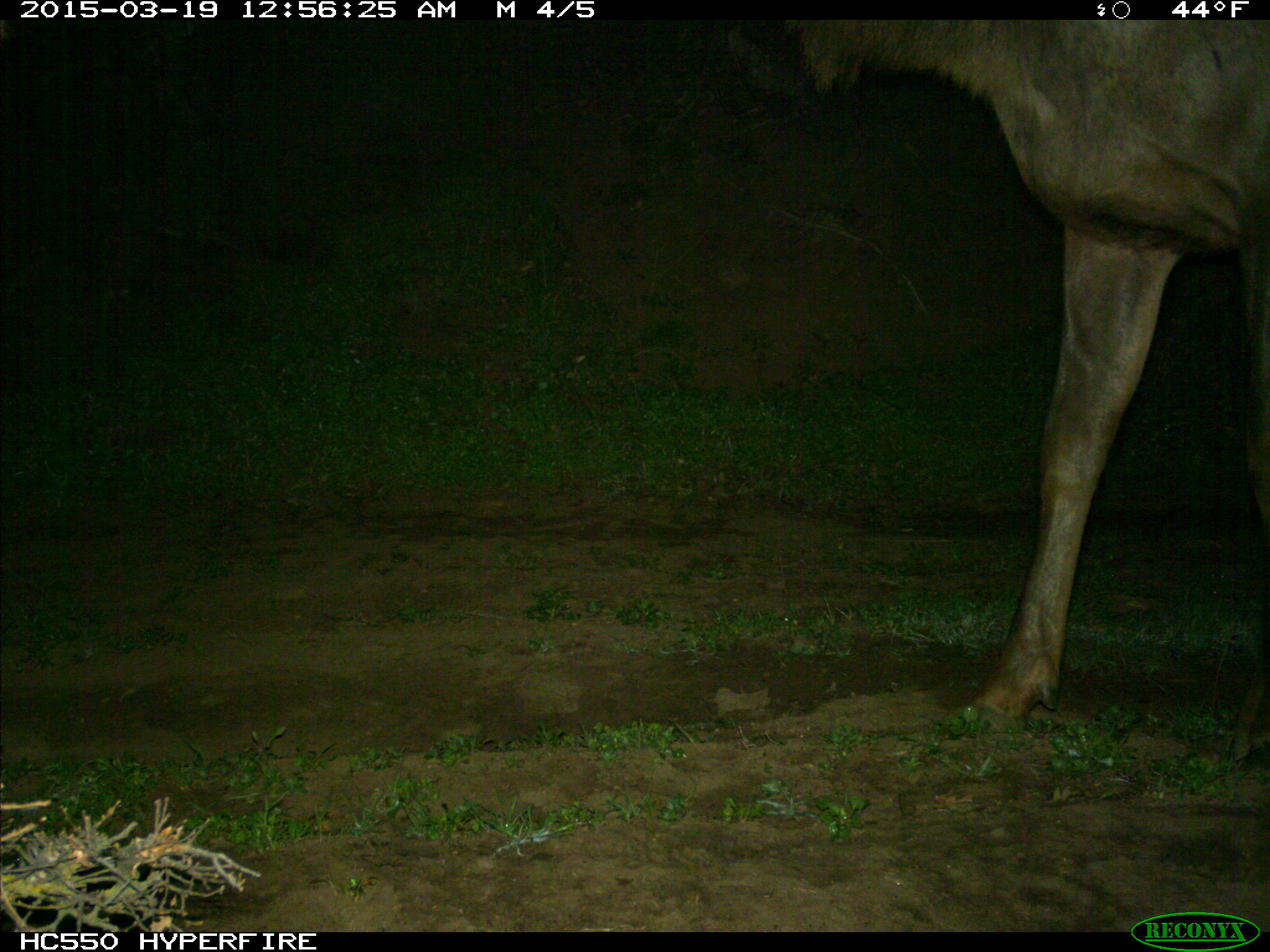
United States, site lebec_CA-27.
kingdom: Animalia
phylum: Chordata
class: Mammalia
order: Artiodactyla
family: Cervidae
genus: Cervus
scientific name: Cervus canadensis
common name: elk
Cervus canadensis (elk).